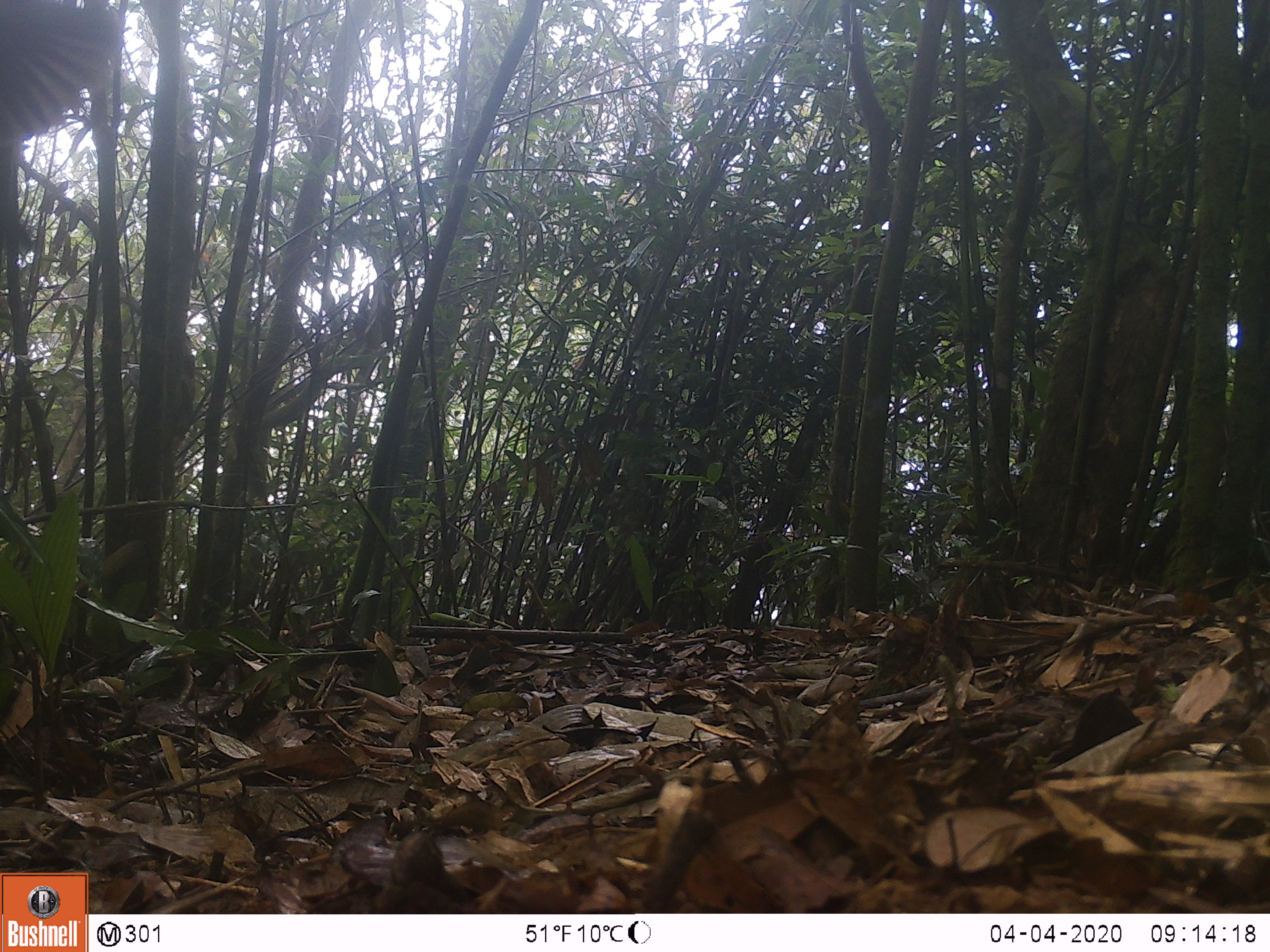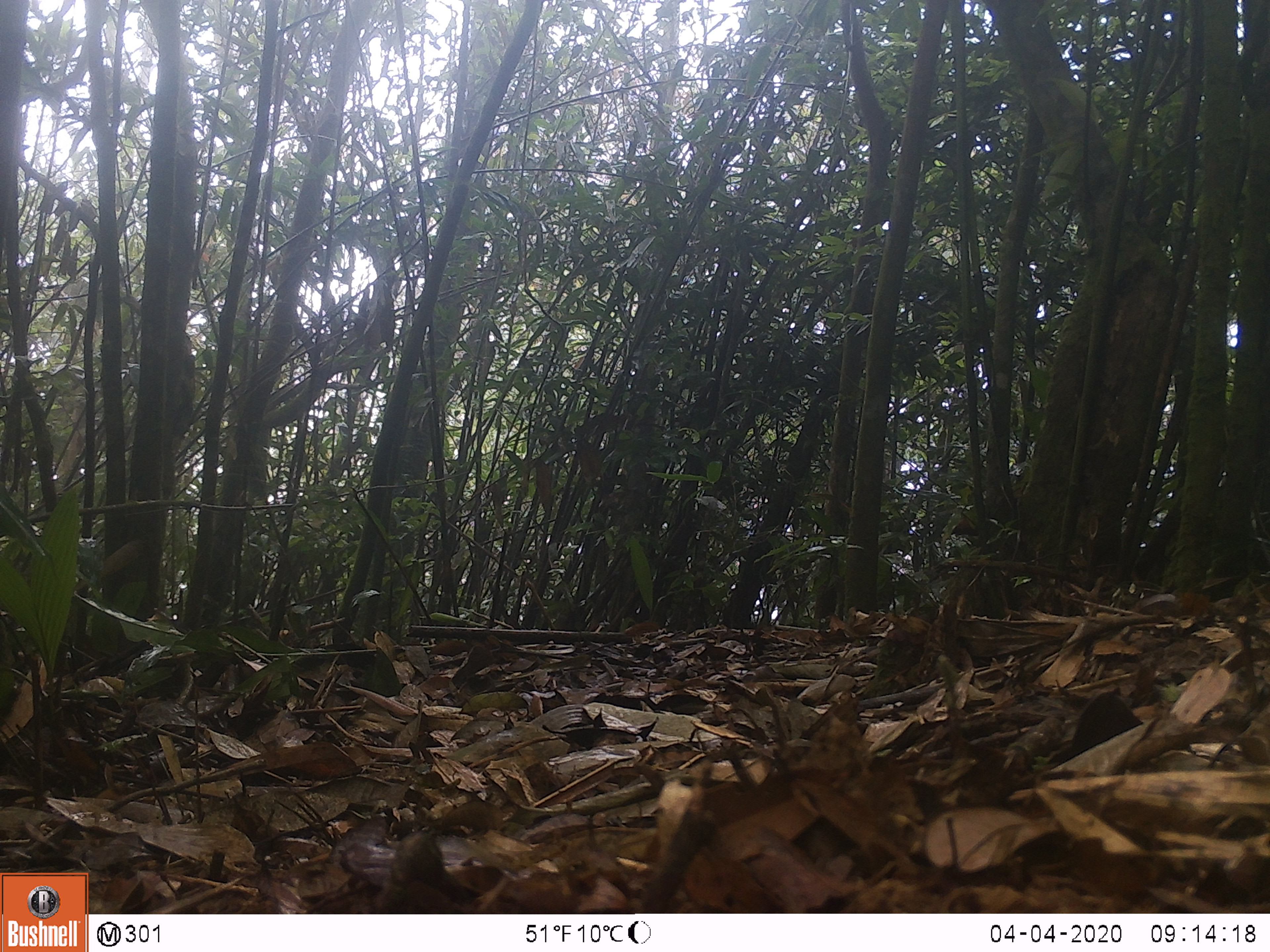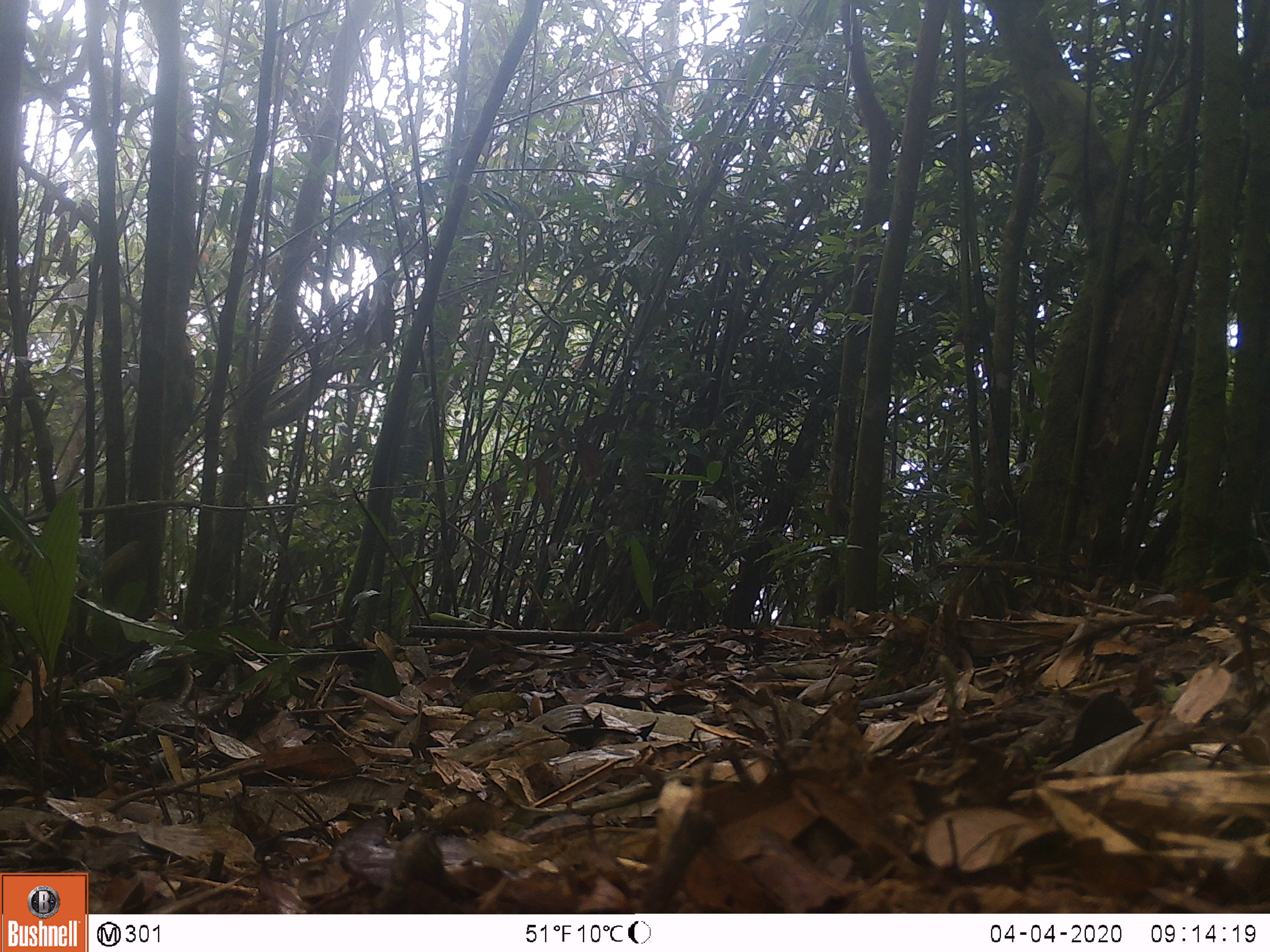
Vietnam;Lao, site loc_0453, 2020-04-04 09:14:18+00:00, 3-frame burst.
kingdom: Animalia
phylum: Chordata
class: Aves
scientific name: Aves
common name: bird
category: unidentified bird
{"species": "unidentified bird (bird) (Aves)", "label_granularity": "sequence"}